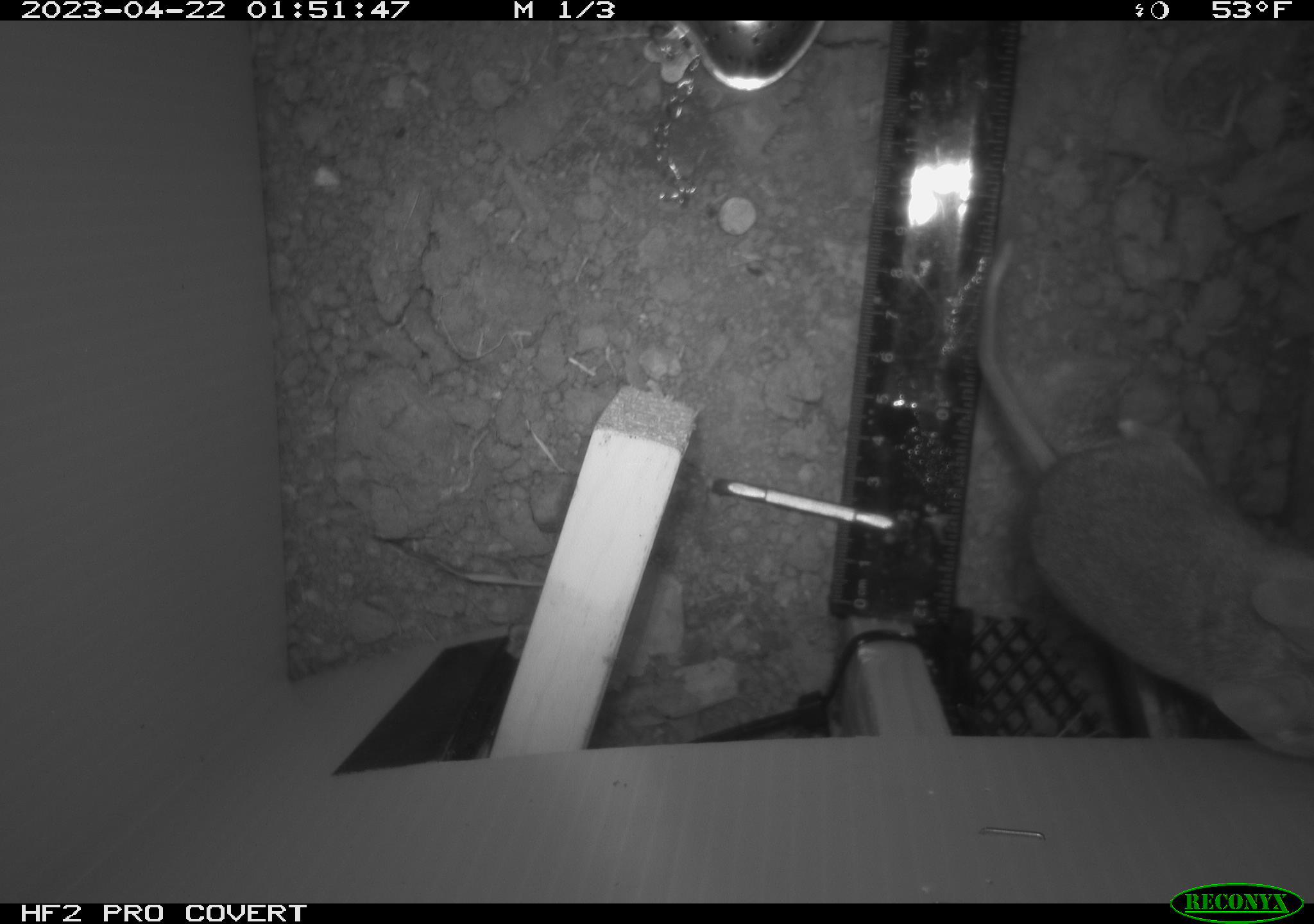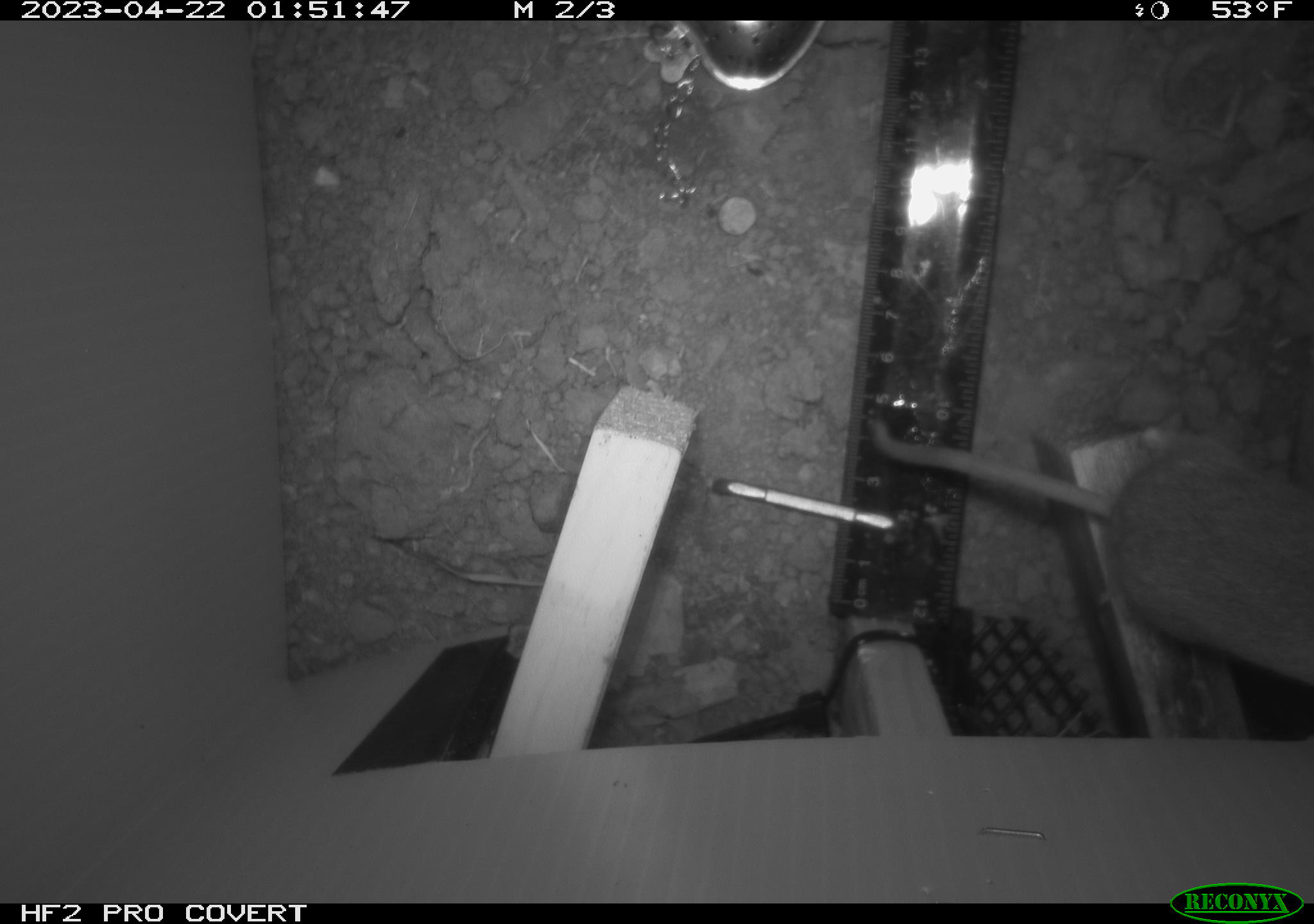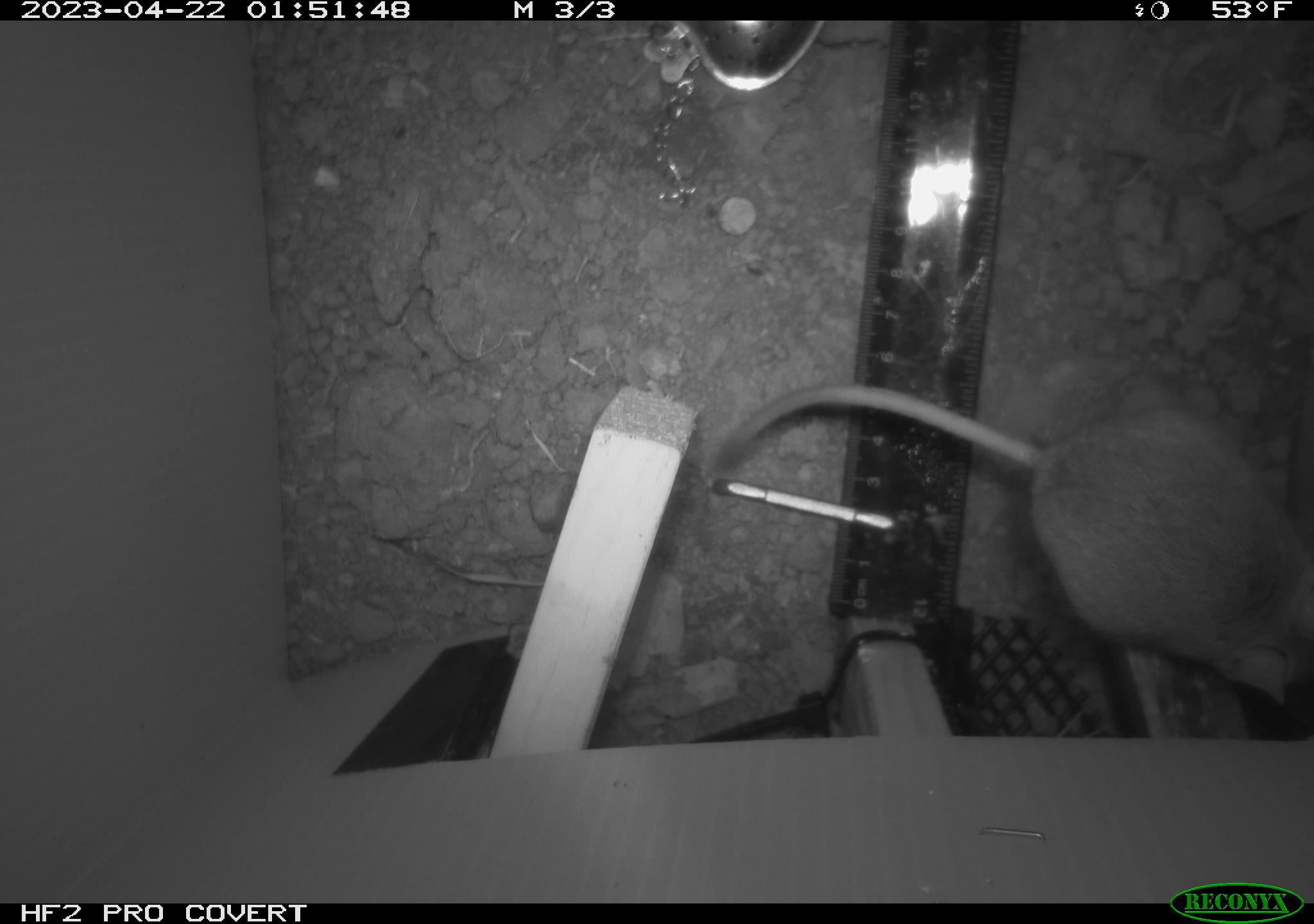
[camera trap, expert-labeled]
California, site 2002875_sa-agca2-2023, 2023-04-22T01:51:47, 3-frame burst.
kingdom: Animalia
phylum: Chordata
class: Mammalia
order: Rodentia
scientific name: Rodentia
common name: mouse species